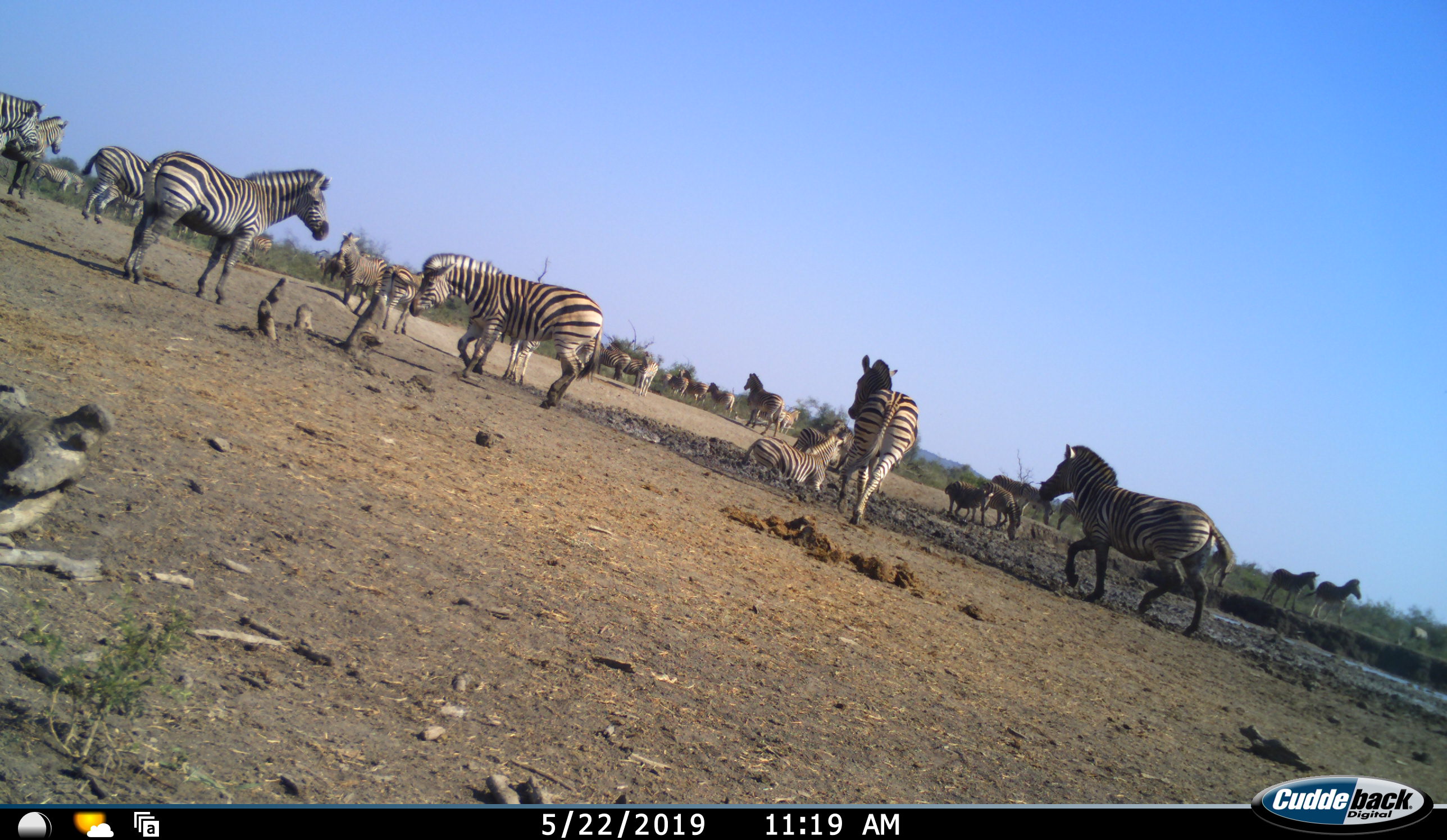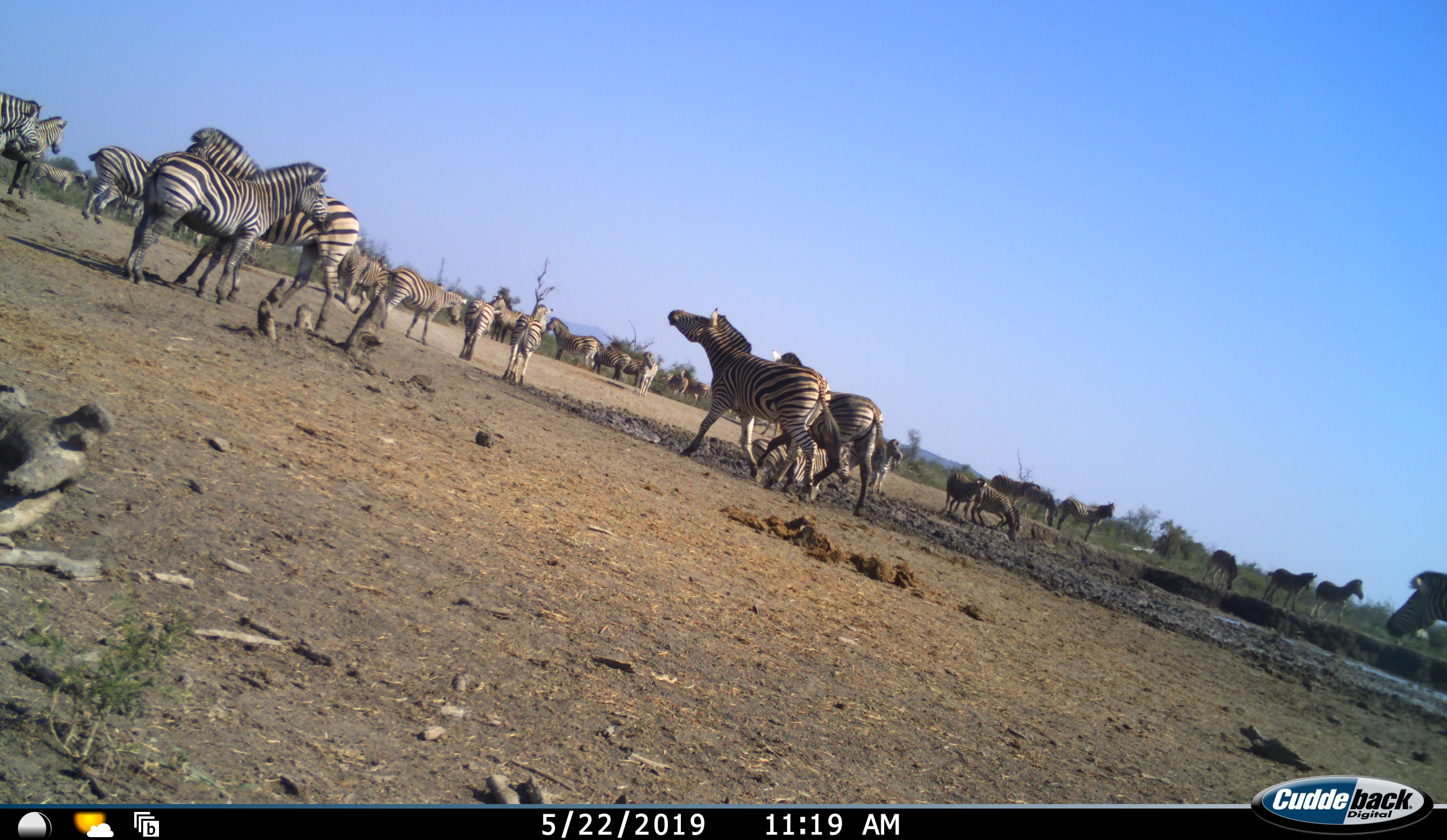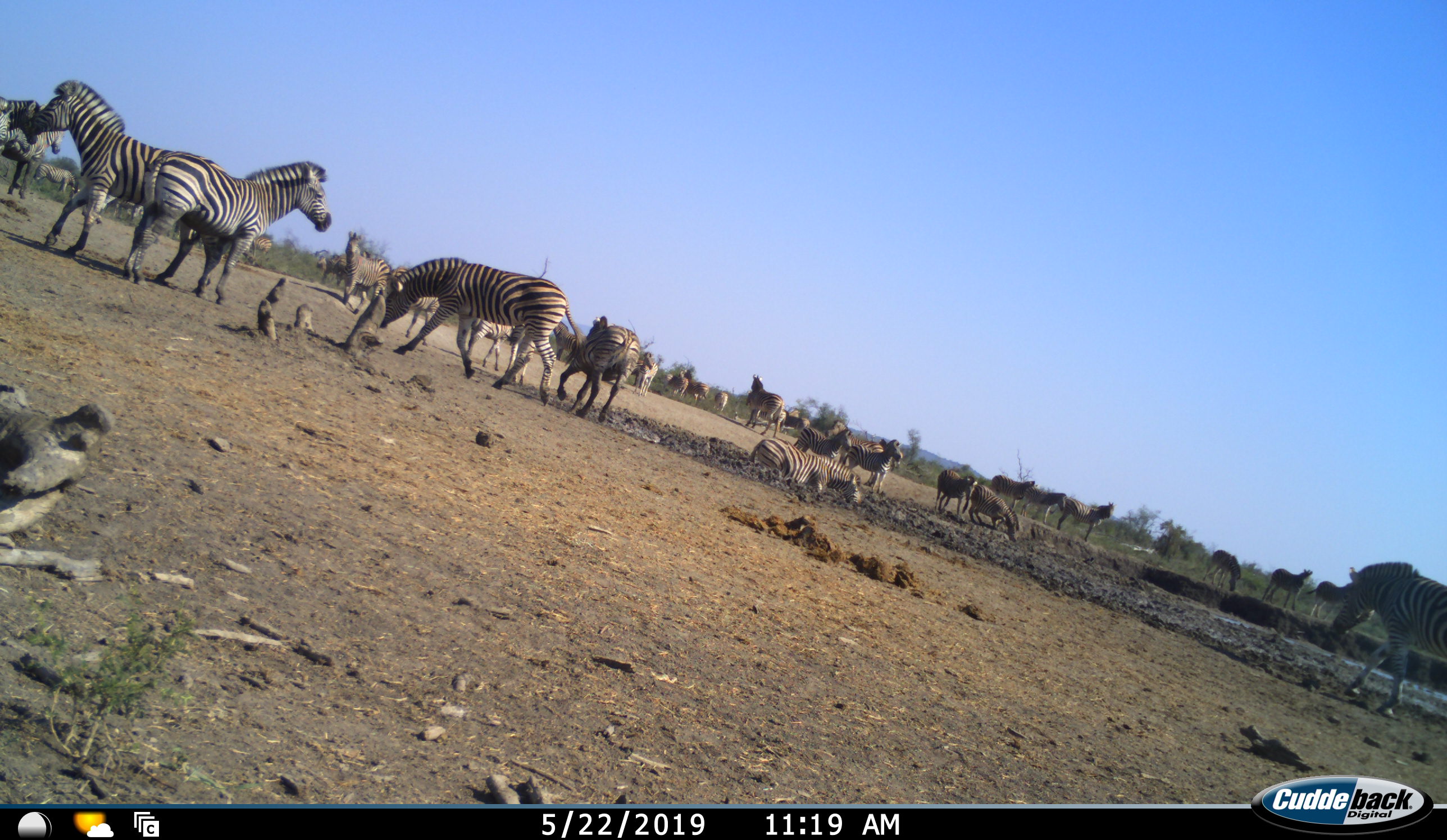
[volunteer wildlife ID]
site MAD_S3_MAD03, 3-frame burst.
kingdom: Animalia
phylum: Chordata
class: Mammalia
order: Perissodactyla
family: Equidae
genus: Equus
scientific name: Equus quagga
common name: plains zebra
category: zebraplains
Zebraplains (plains zebra) (Equus quagga), count 11-50. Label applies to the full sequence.